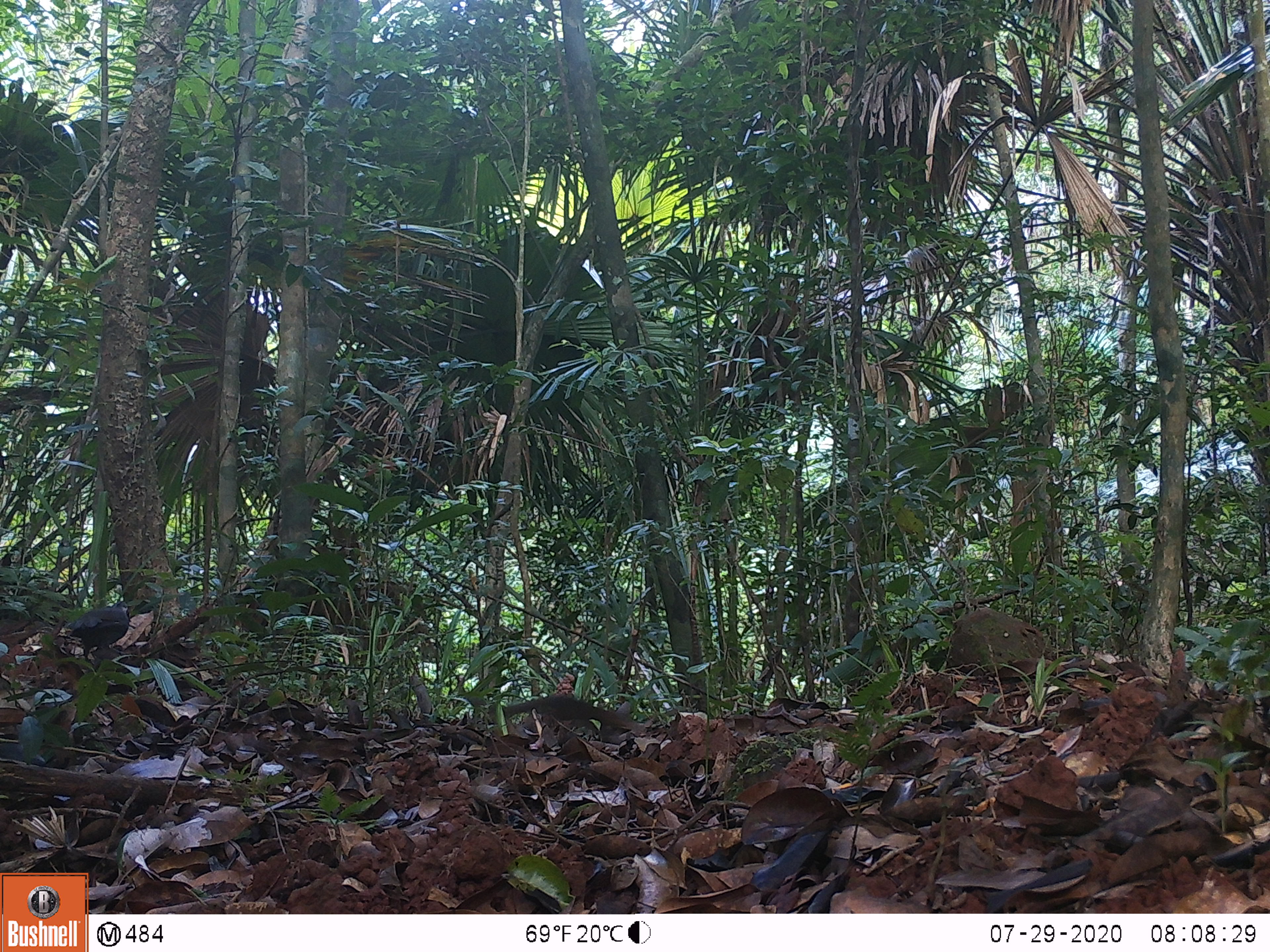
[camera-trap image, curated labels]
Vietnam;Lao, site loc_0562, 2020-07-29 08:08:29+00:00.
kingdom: Animalia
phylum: Chordata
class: Aves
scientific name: Aves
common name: bird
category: unidentified bird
Unidentified bird (bird) (Aves). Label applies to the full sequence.